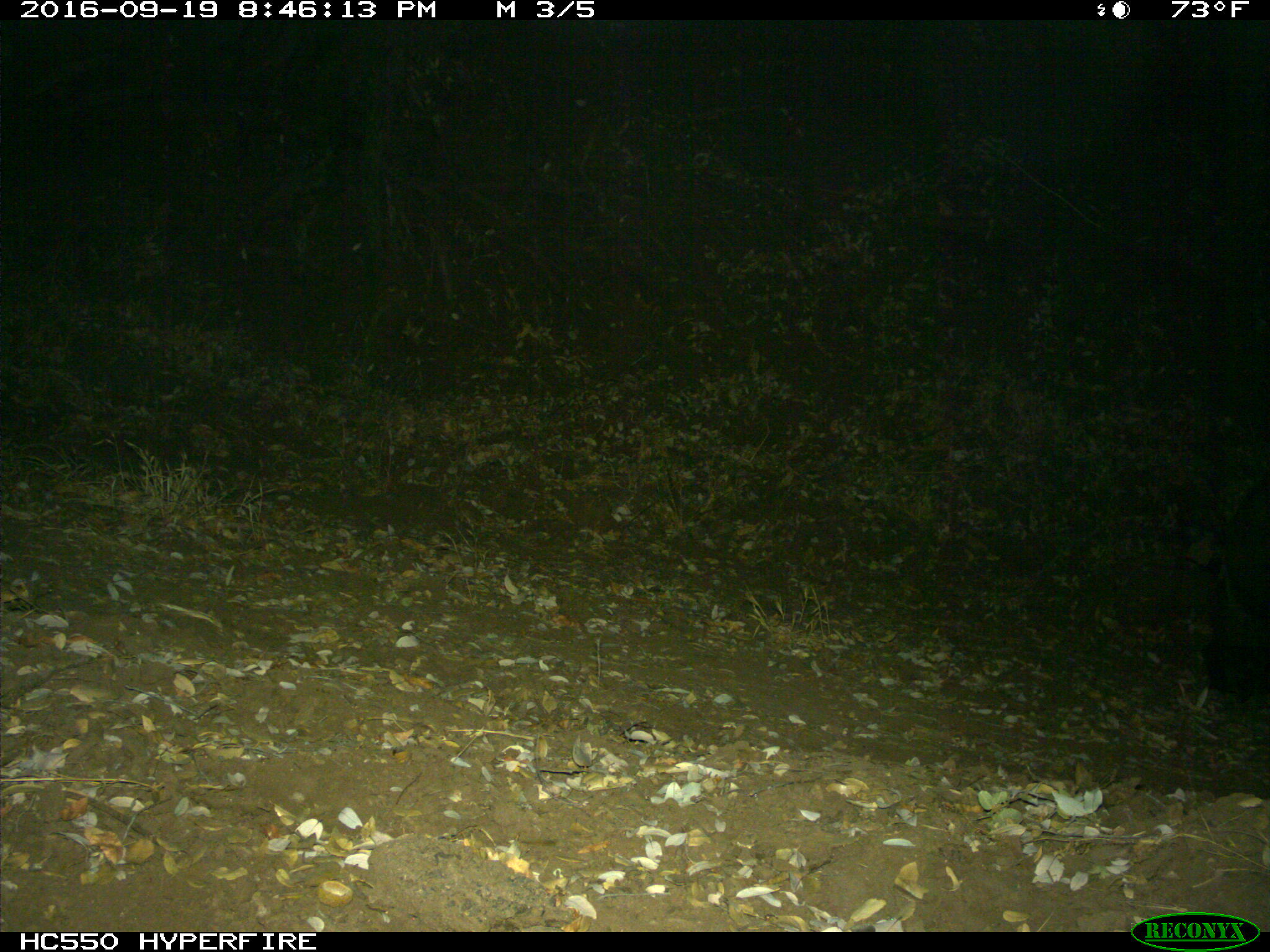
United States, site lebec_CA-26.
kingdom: Animalia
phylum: Chordata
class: Mammalia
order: Artiodactyla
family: Suidae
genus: Sus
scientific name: Sus scrofa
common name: wild boar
Sus scrofa (wild boar).